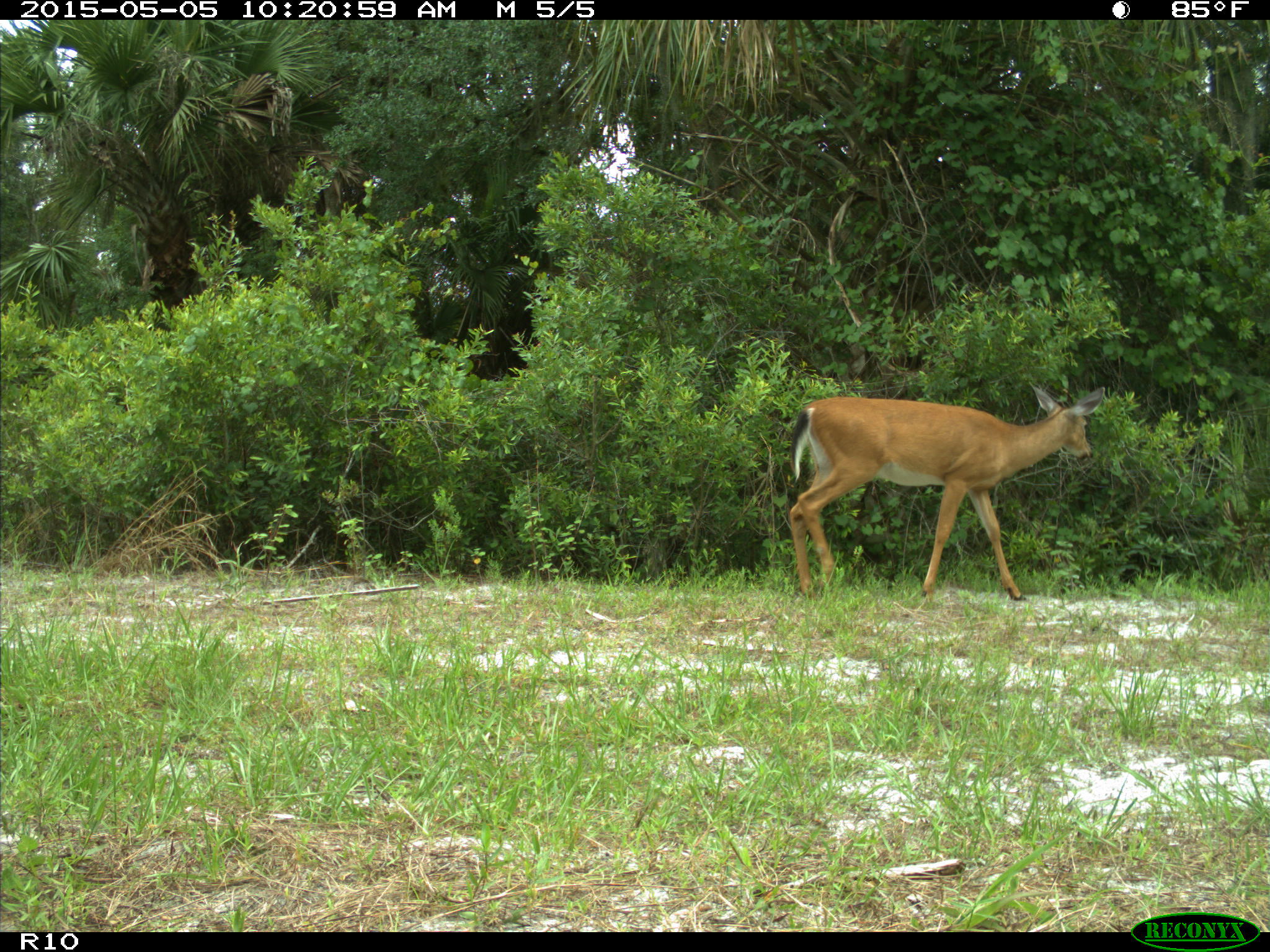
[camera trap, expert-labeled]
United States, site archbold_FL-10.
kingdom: Animalia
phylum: Chordata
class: Mammalia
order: Artiodactyla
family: Cervidae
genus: Odocoileus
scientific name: Odocoileus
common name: deer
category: unidentified deer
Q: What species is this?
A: Unidentified deer (deer) (Odocoileus).